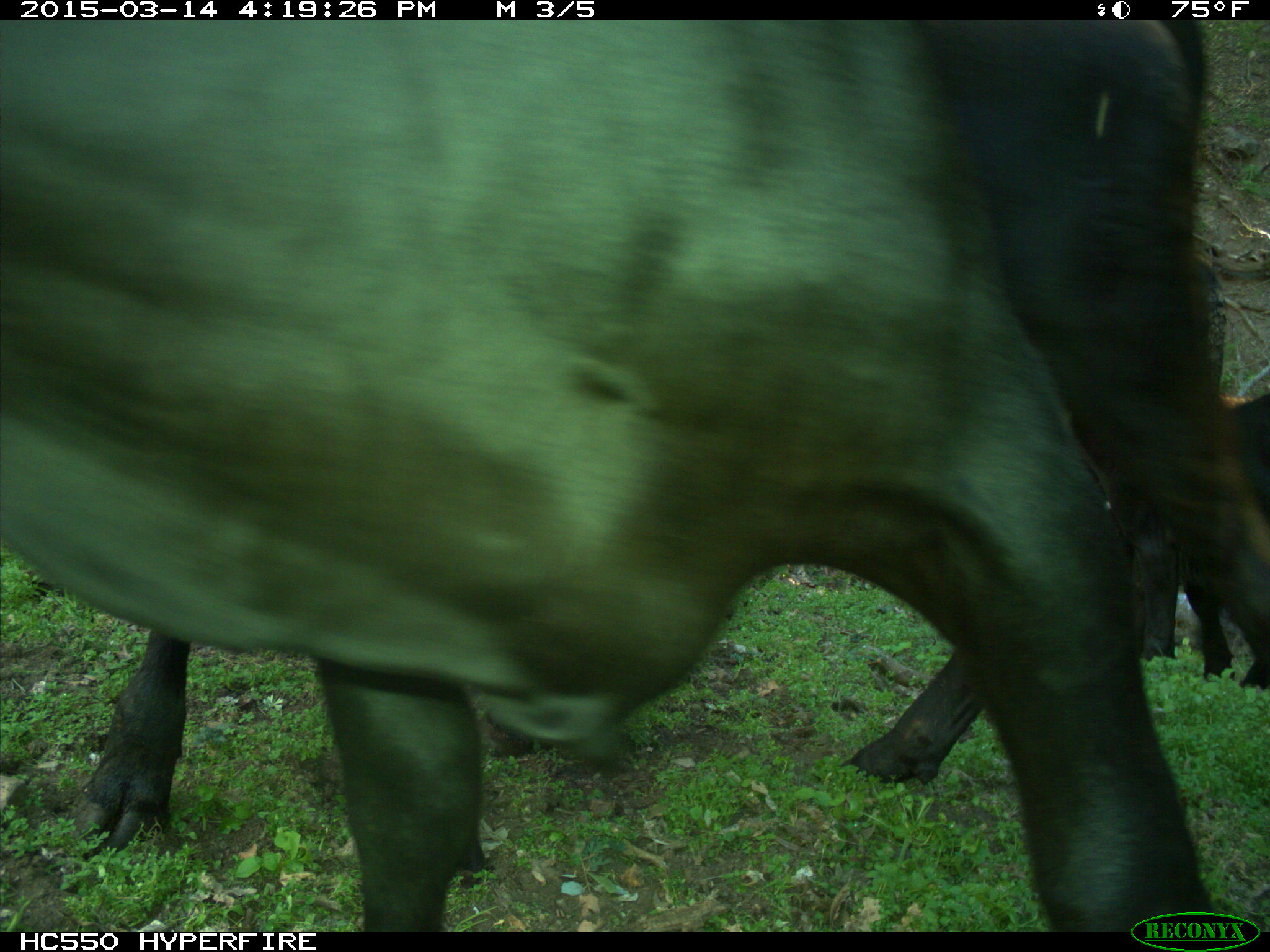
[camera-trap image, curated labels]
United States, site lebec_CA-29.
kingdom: Animalia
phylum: Chordata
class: Mammalia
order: Artiodactyla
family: Bovidae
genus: Bos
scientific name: Bos taurus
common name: domestic cow